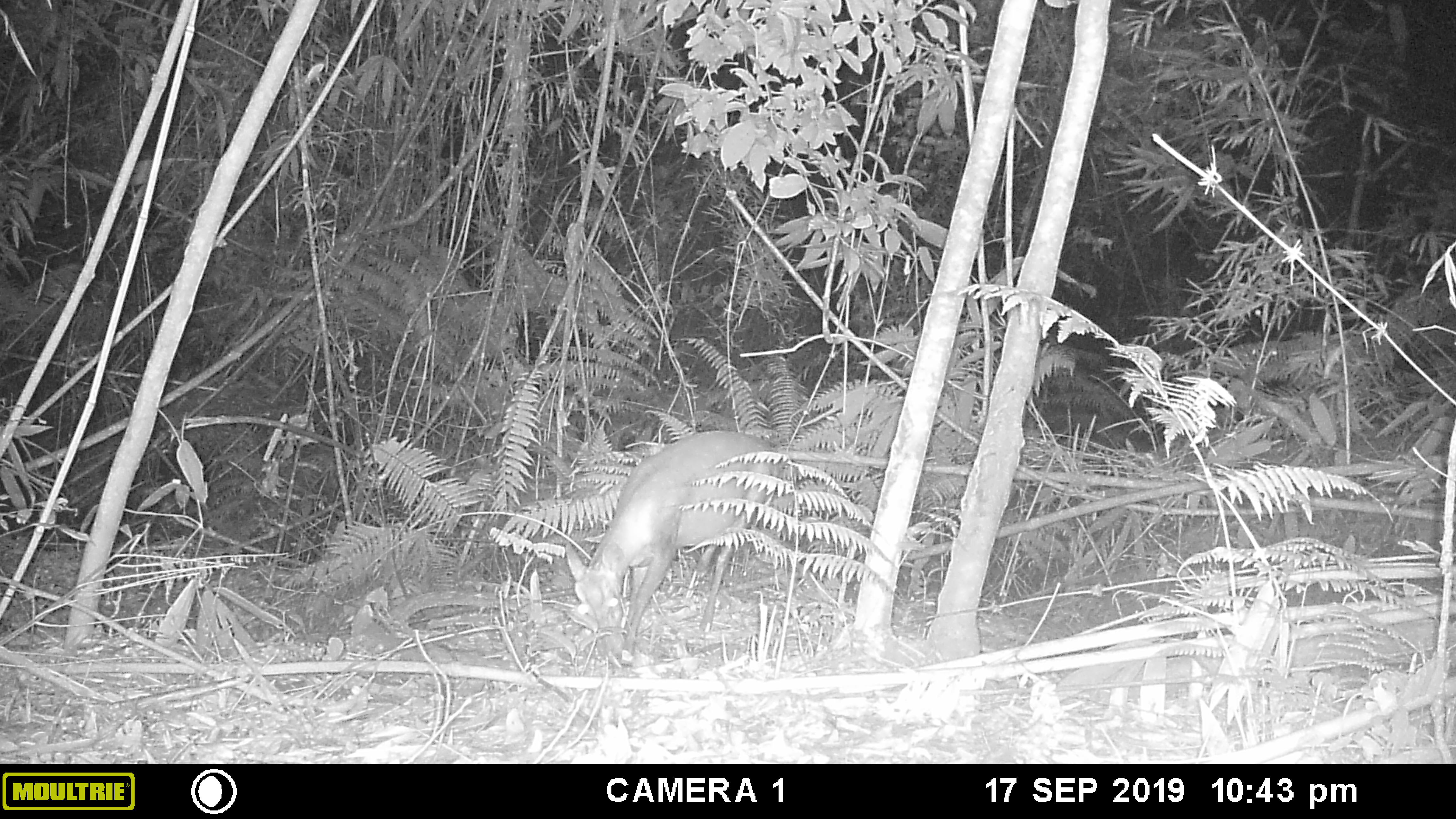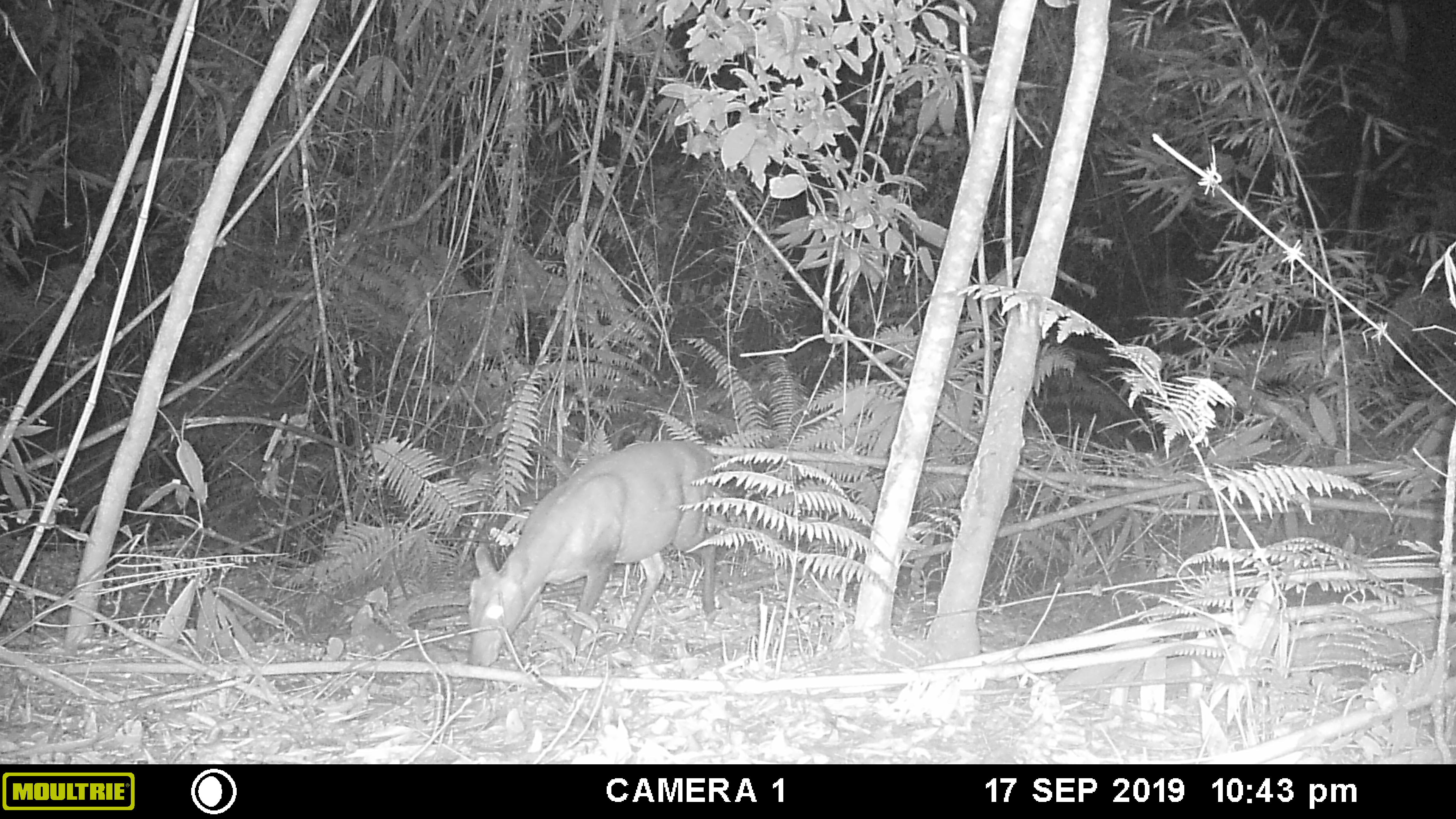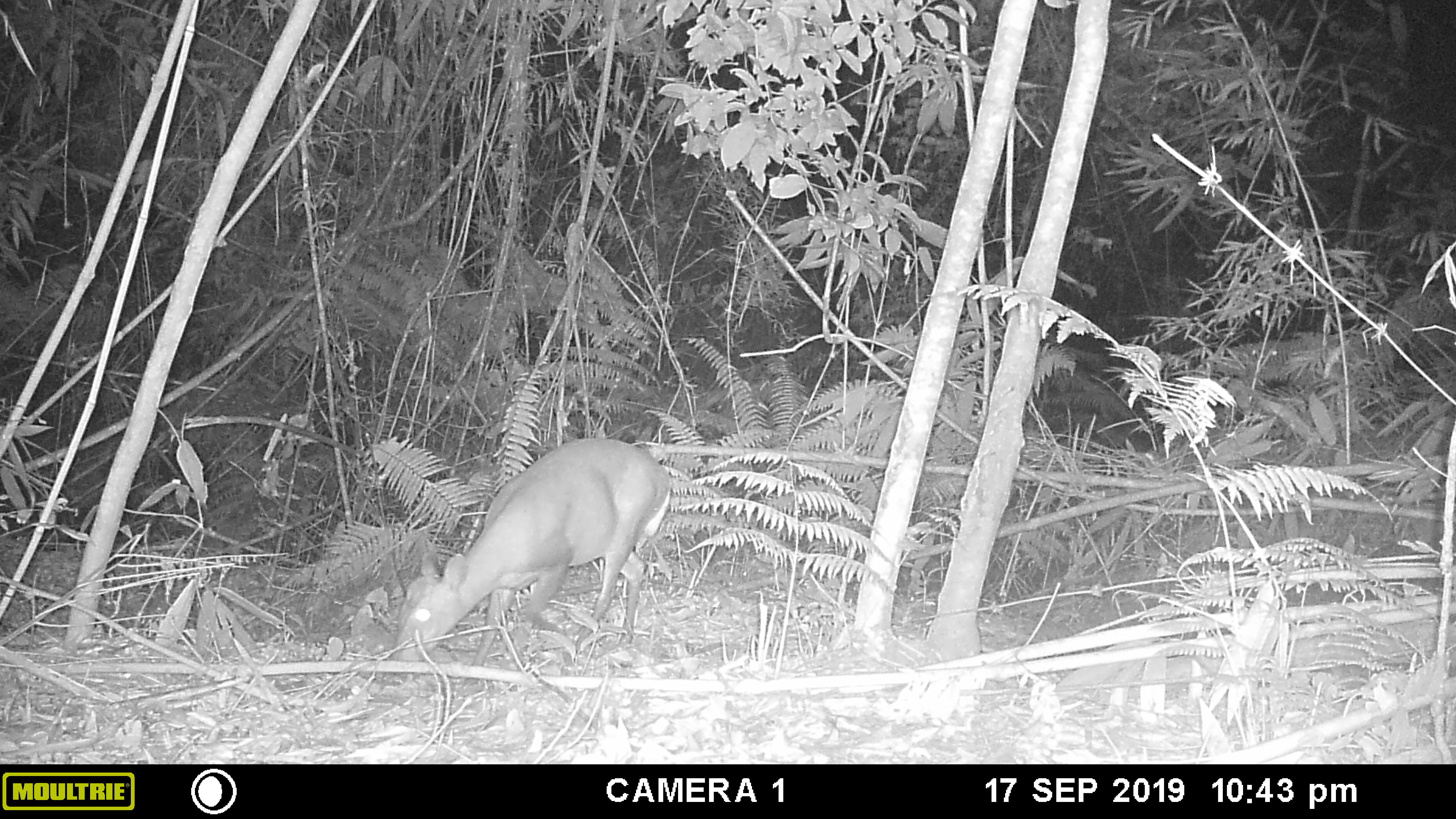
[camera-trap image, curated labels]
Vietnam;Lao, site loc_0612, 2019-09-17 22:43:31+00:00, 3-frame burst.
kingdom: Animalia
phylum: Chordata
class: Mammalia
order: Artiodactyla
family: Cervidae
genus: Muntiacus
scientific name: Muntiacus rooseveltorum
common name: roosevelt's muntjac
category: roosevelts muntjac group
Roosevelts muntjac group (roosevelt's muntjac) (Muntiacus rooseveltorum). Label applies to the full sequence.